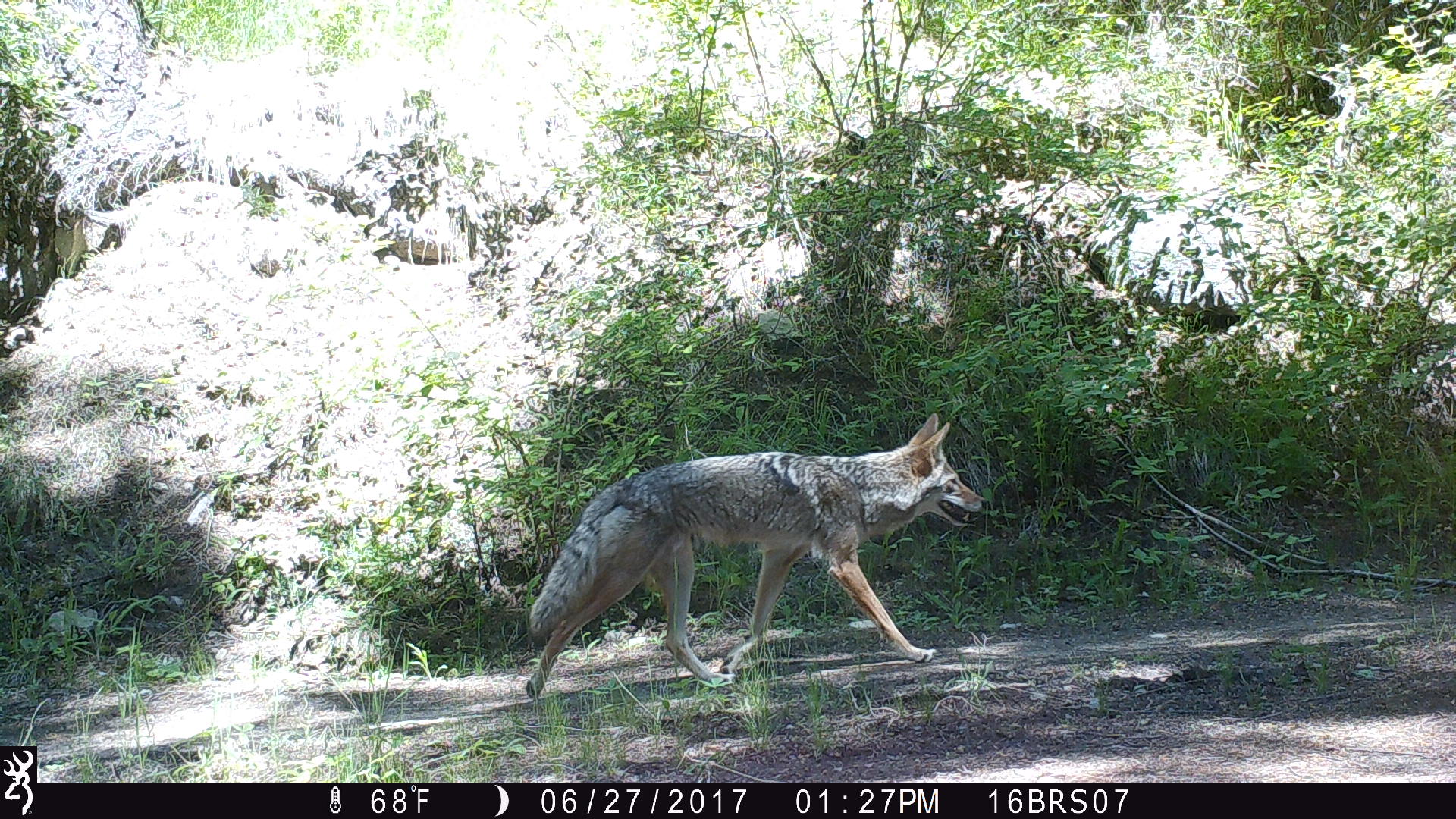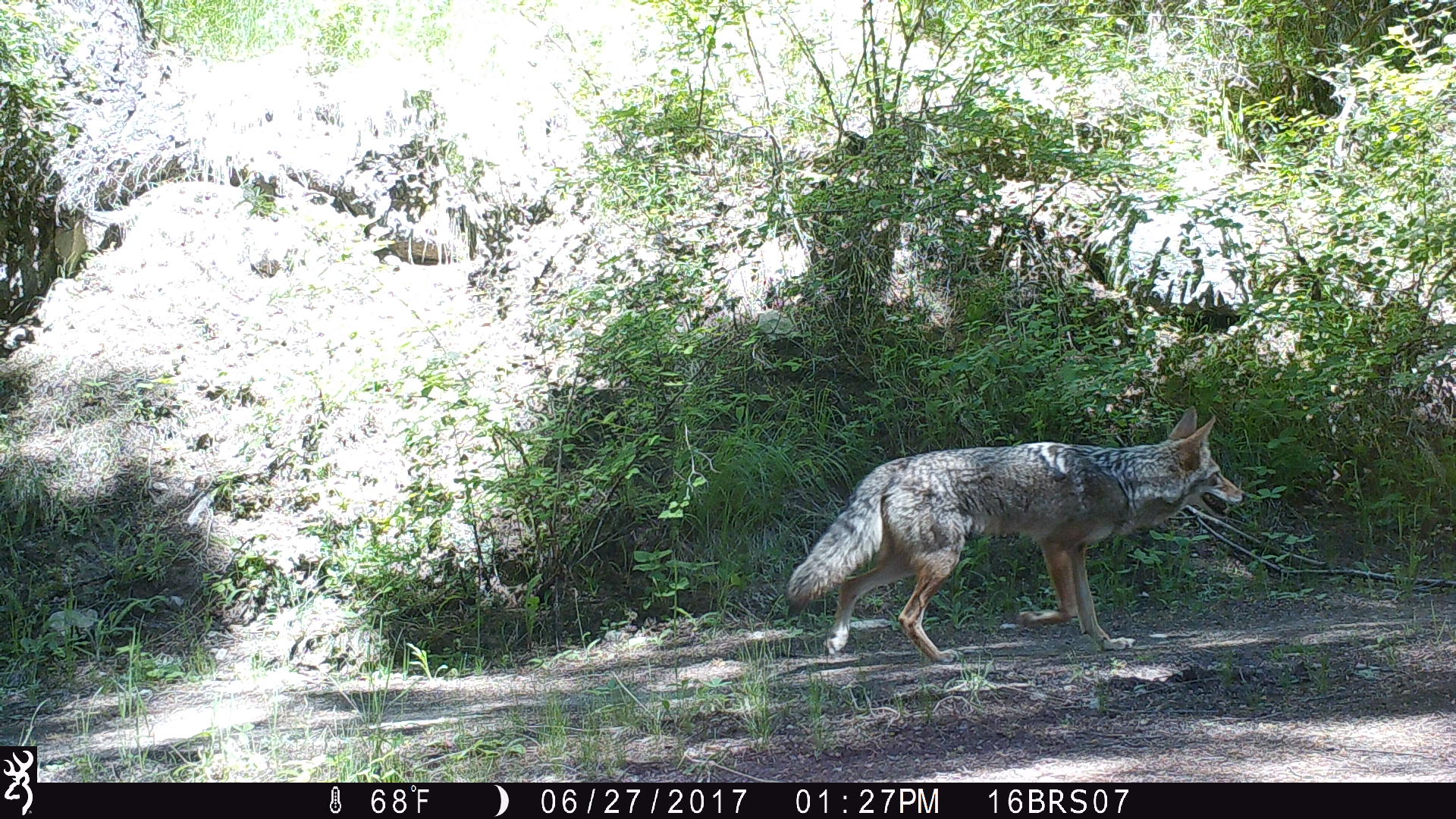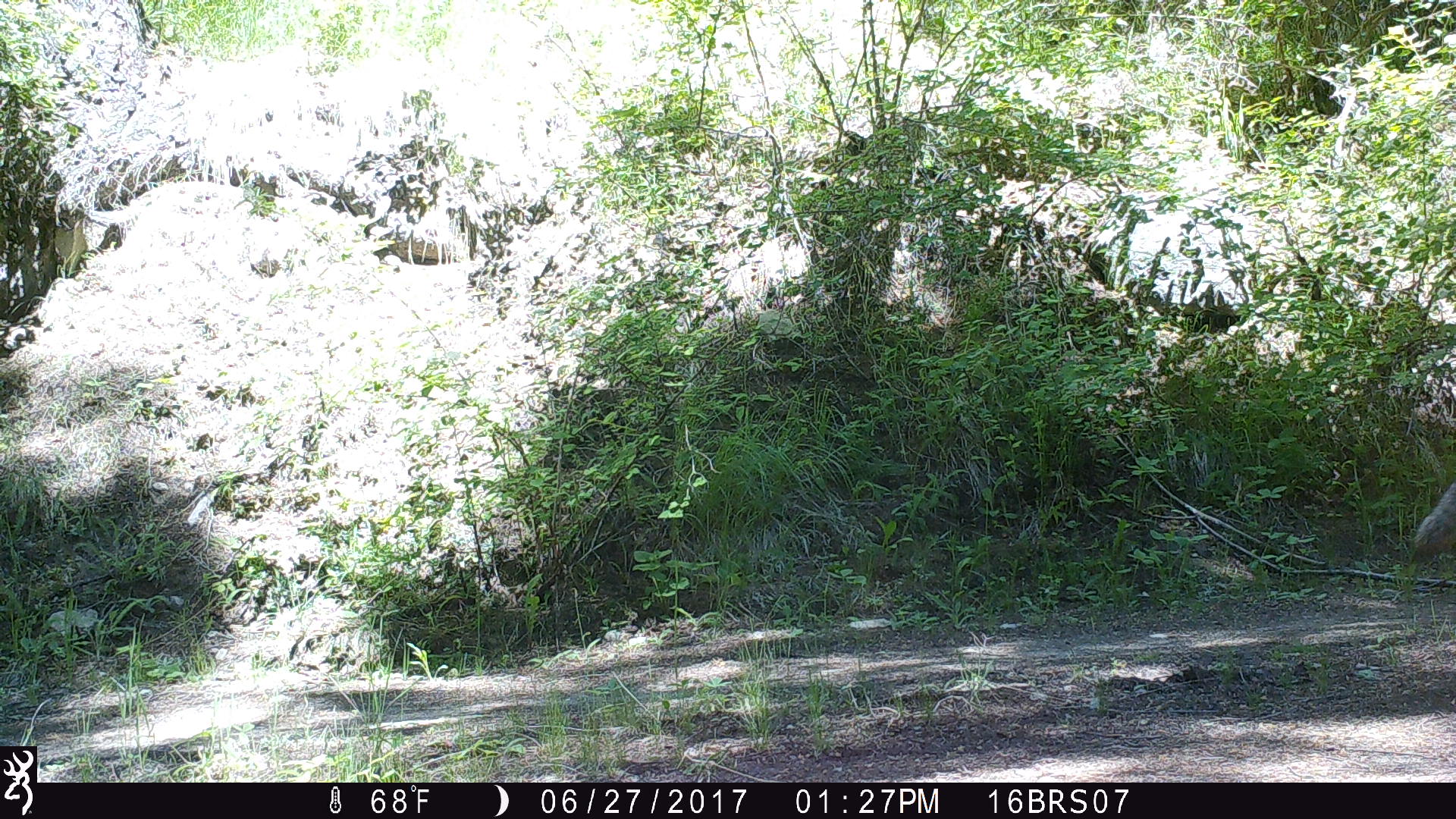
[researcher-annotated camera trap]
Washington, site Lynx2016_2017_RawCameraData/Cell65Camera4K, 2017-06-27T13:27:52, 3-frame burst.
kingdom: Animalia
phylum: Chordata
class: Mammalia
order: Carnivora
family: Canidae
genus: Canis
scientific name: Canis latrans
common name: coyote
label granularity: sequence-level